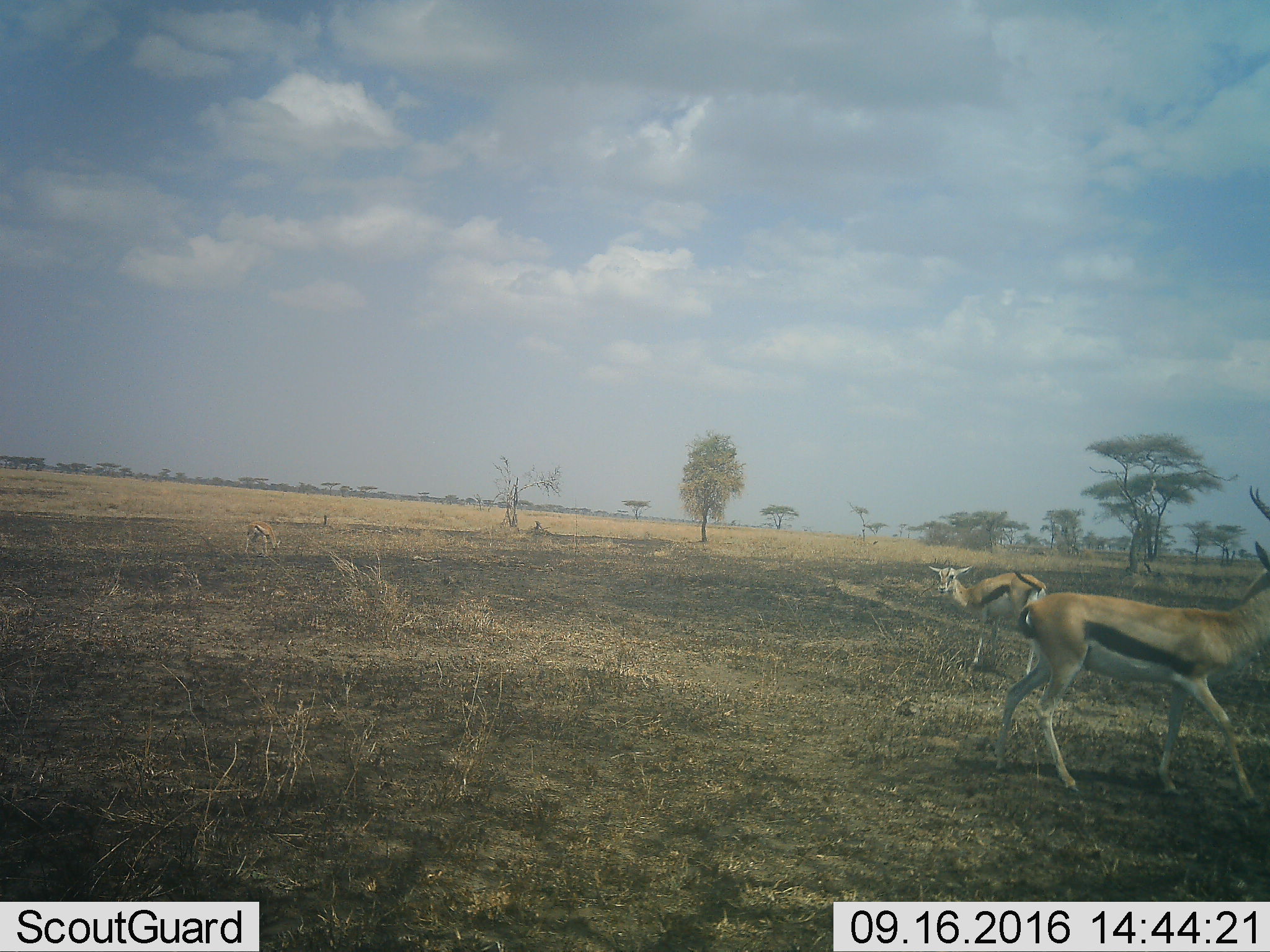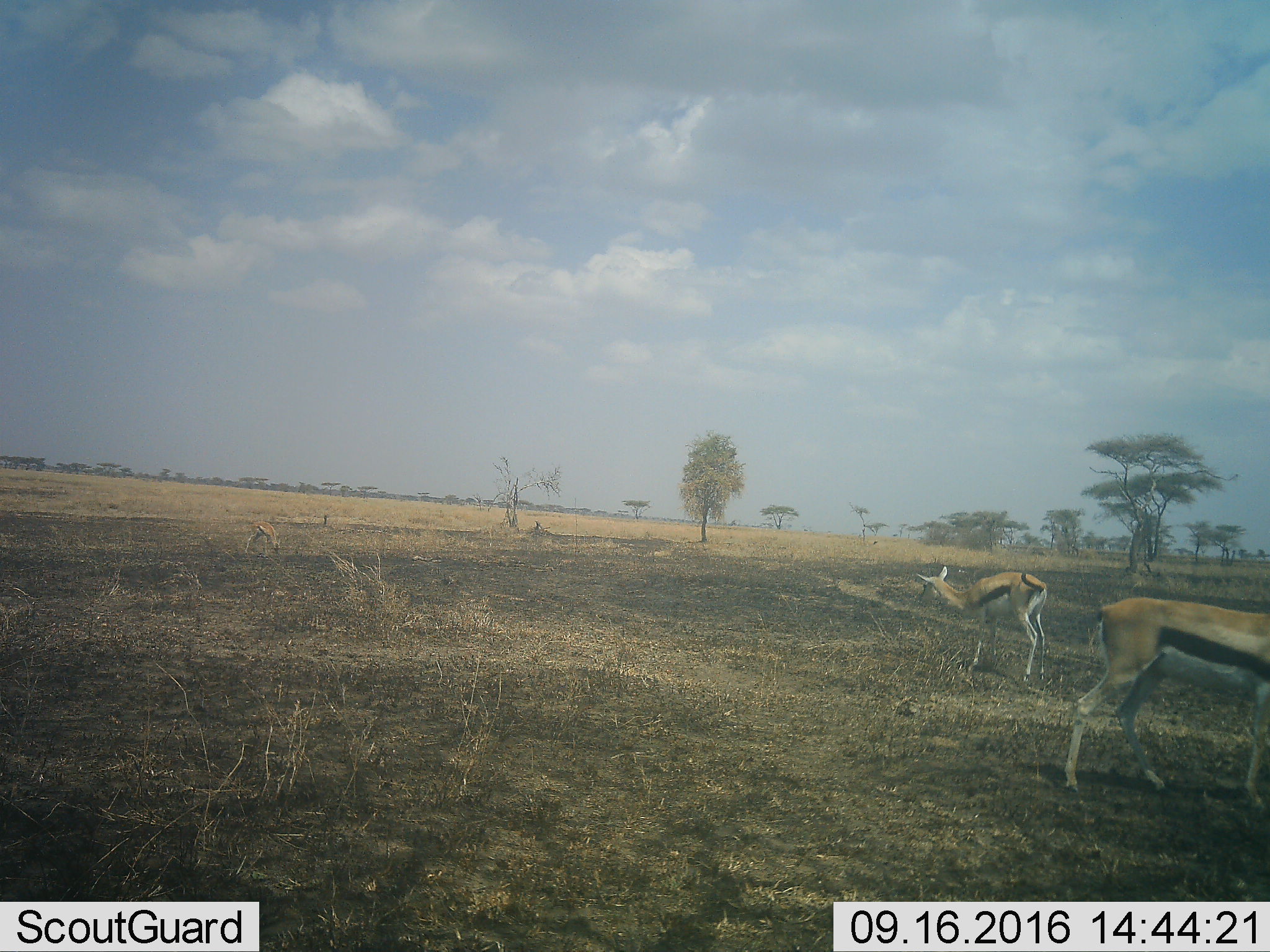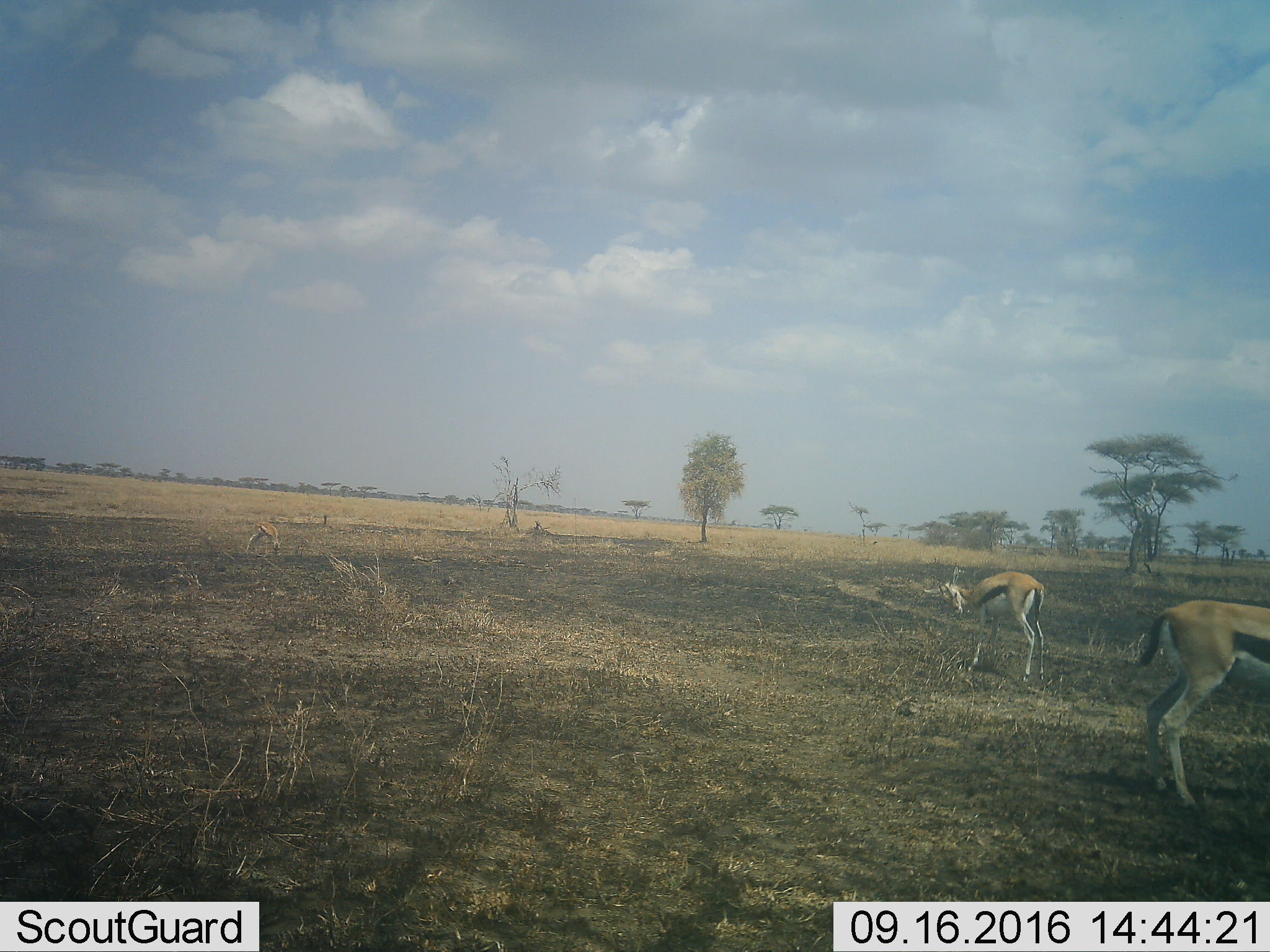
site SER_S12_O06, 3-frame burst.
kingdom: Animalia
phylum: Chordata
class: Mammalia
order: Artiodactyla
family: Bovidae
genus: Eudorcas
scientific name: Eudorcas thomsonii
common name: thomson's gazelle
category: gazellethomsons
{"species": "gazellethomsons (thomson's gazelle) (Eudorcas thomsonii)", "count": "3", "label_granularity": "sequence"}